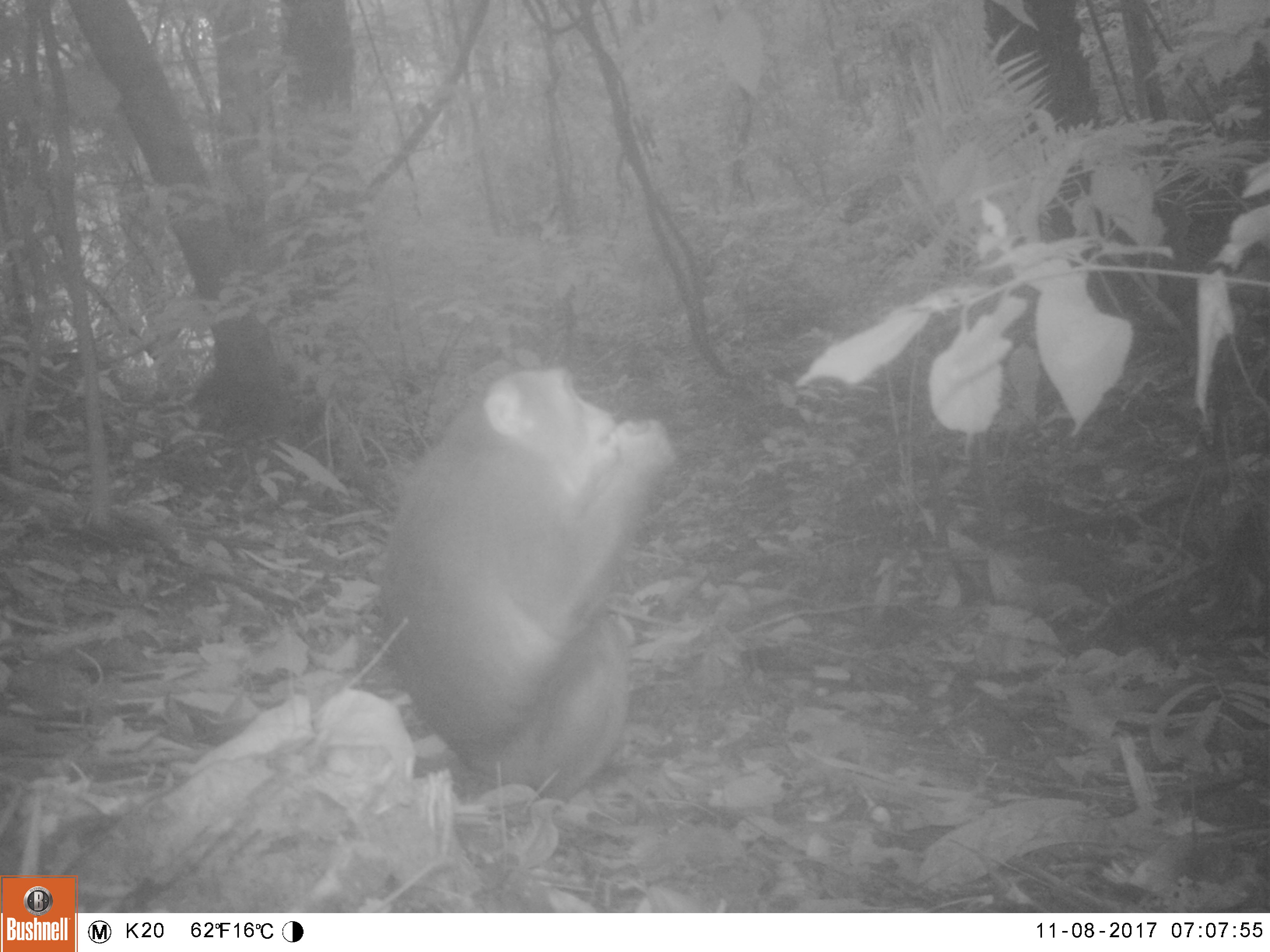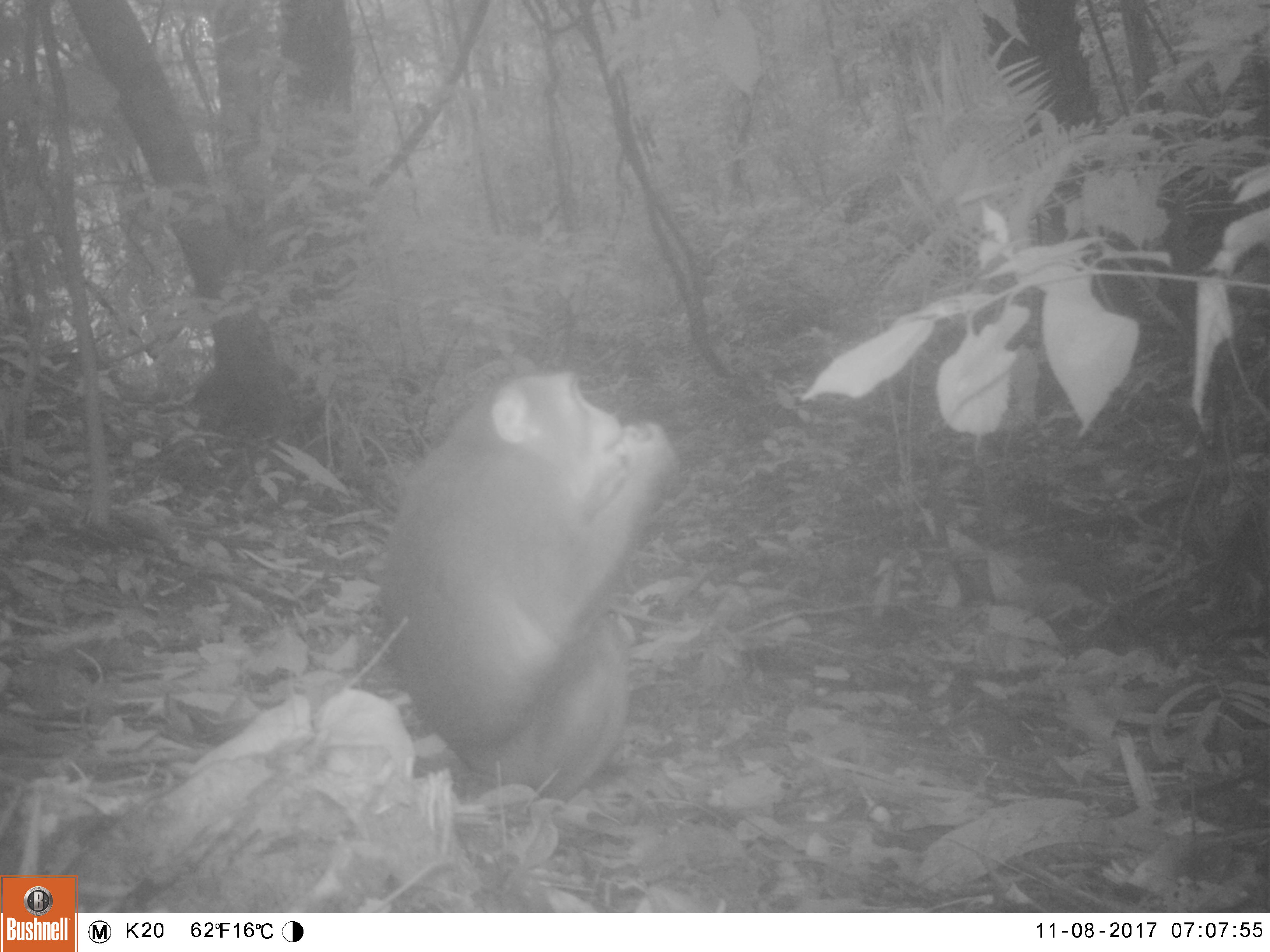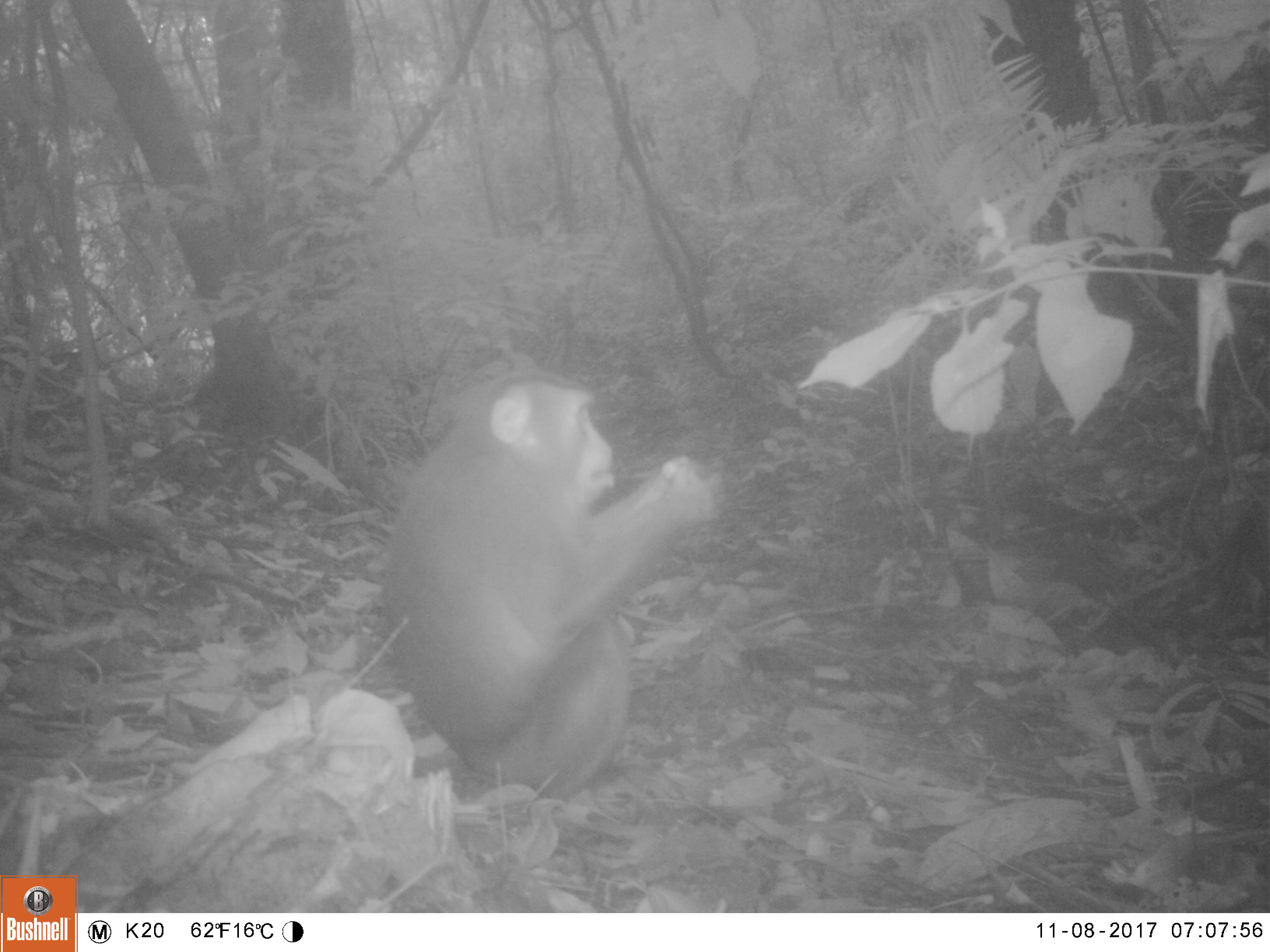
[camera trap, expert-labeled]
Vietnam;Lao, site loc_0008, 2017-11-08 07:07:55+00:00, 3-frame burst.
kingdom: Animalia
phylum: Chordata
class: Mammalia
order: Primates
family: Cercopithecidae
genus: Macaca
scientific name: Macaca nemestrina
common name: pig-tailed macaque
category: pig tailed macaque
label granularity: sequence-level